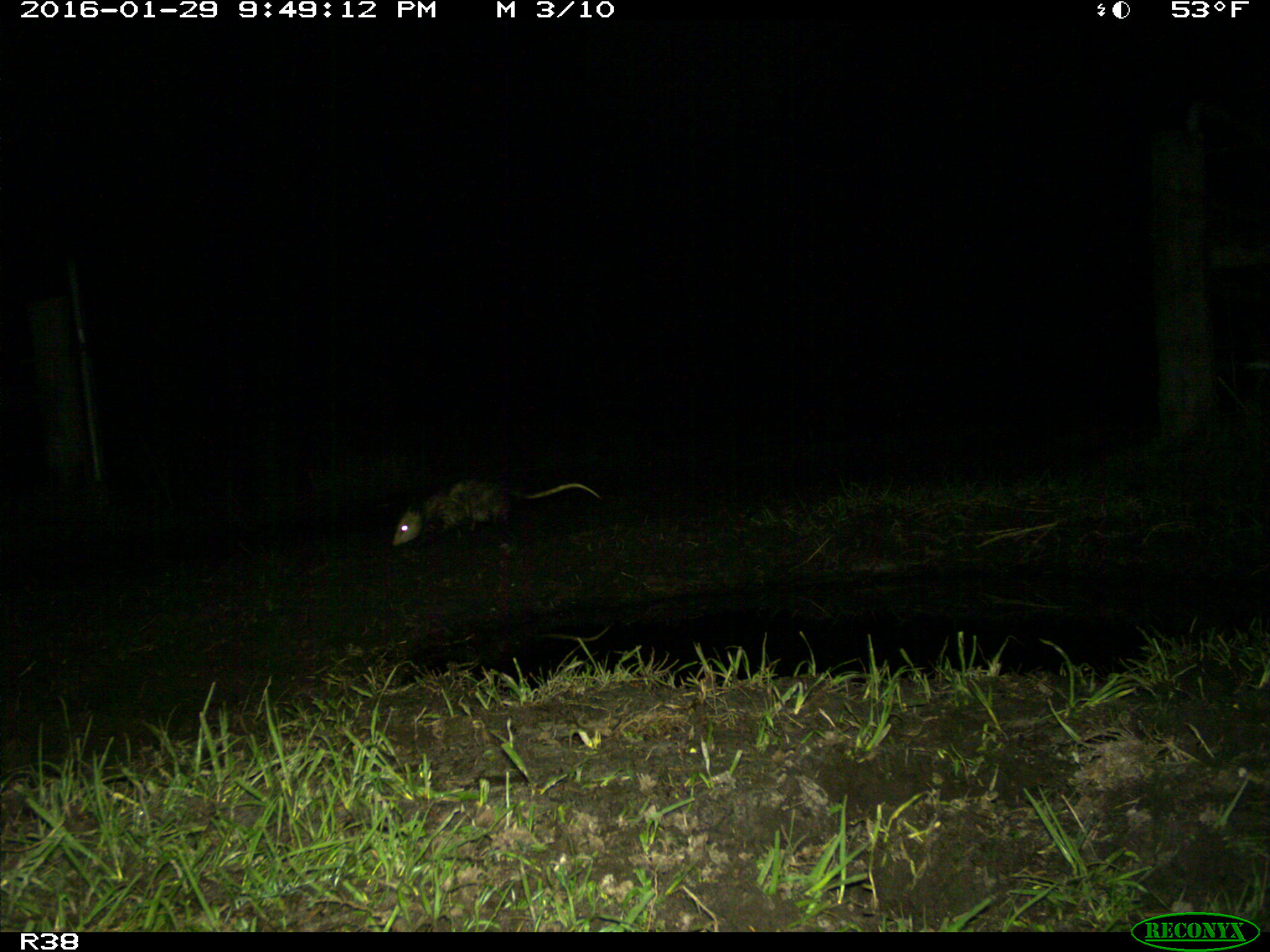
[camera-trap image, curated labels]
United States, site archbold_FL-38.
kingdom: Animalia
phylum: Chordata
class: Mammalia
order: Didelphimorphia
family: Didelphidae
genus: Didelphis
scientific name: Didelphis virginiana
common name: virginia opossum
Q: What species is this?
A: Didelphis virginiana (virginia opossum).